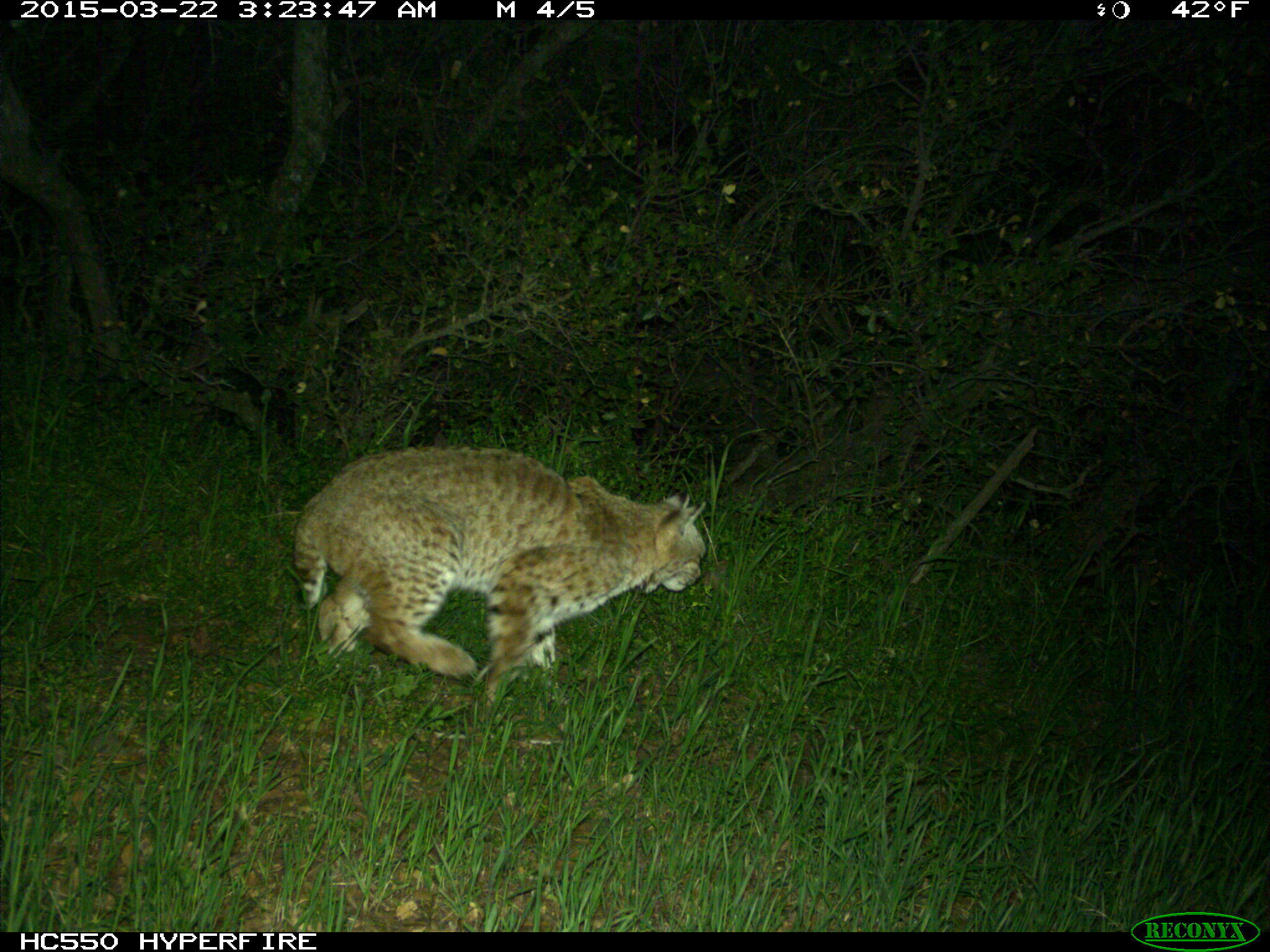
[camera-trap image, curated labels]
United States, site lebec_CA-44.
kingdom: Animalia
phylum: Chordata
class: Mammalia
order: Carnivora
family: Felidae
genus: Lynx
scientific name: Lynx rufus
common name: bobcat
Lynx rufus (bobcat).